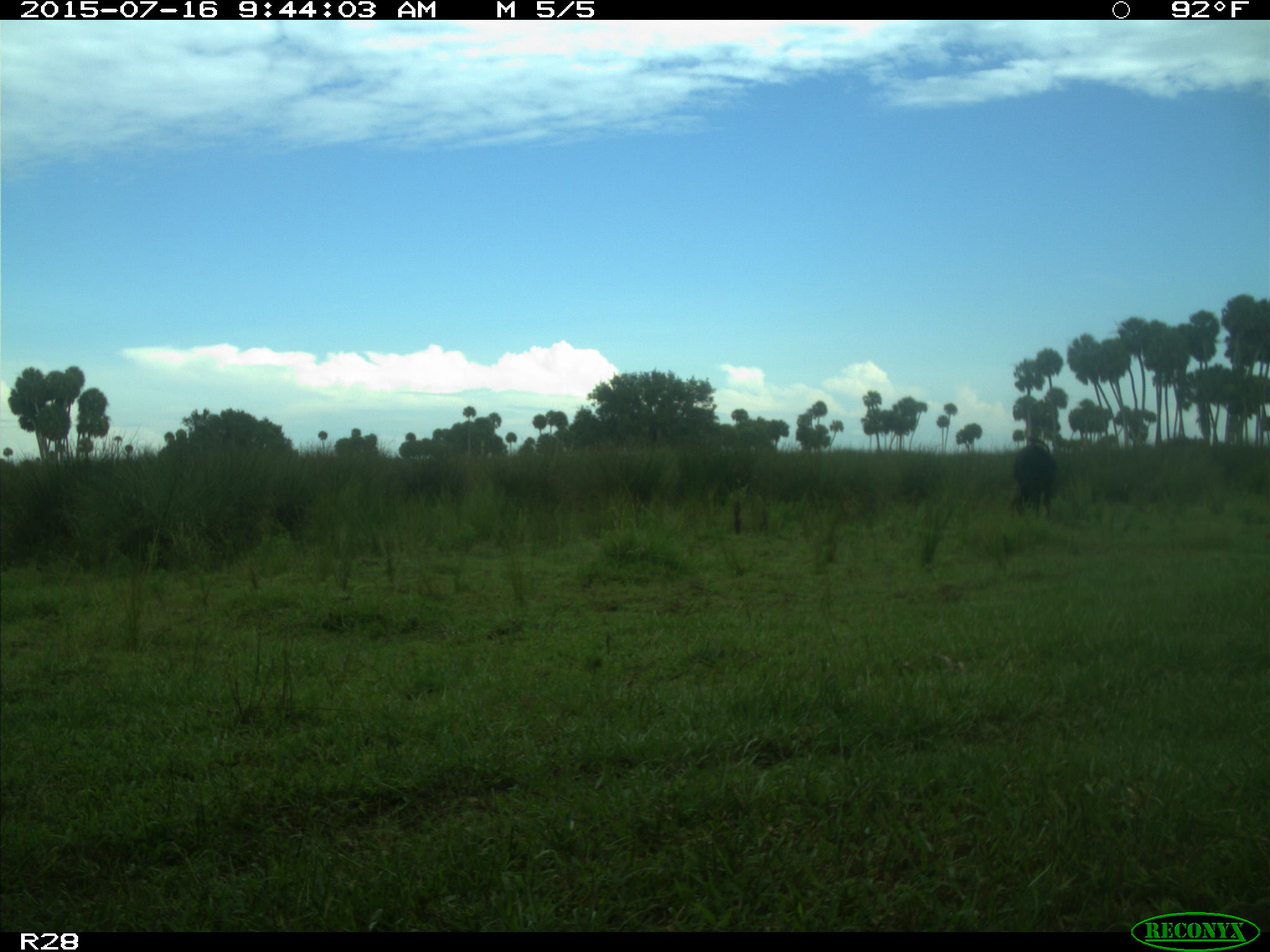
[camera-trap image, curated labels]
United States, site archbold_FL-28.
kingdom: Animalia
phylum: Chordata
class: Mammalia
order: Artiodactyla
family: Bovidae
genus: Bos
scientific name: Bos taurus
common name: domestic cow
Bos taurus (domestic cow).